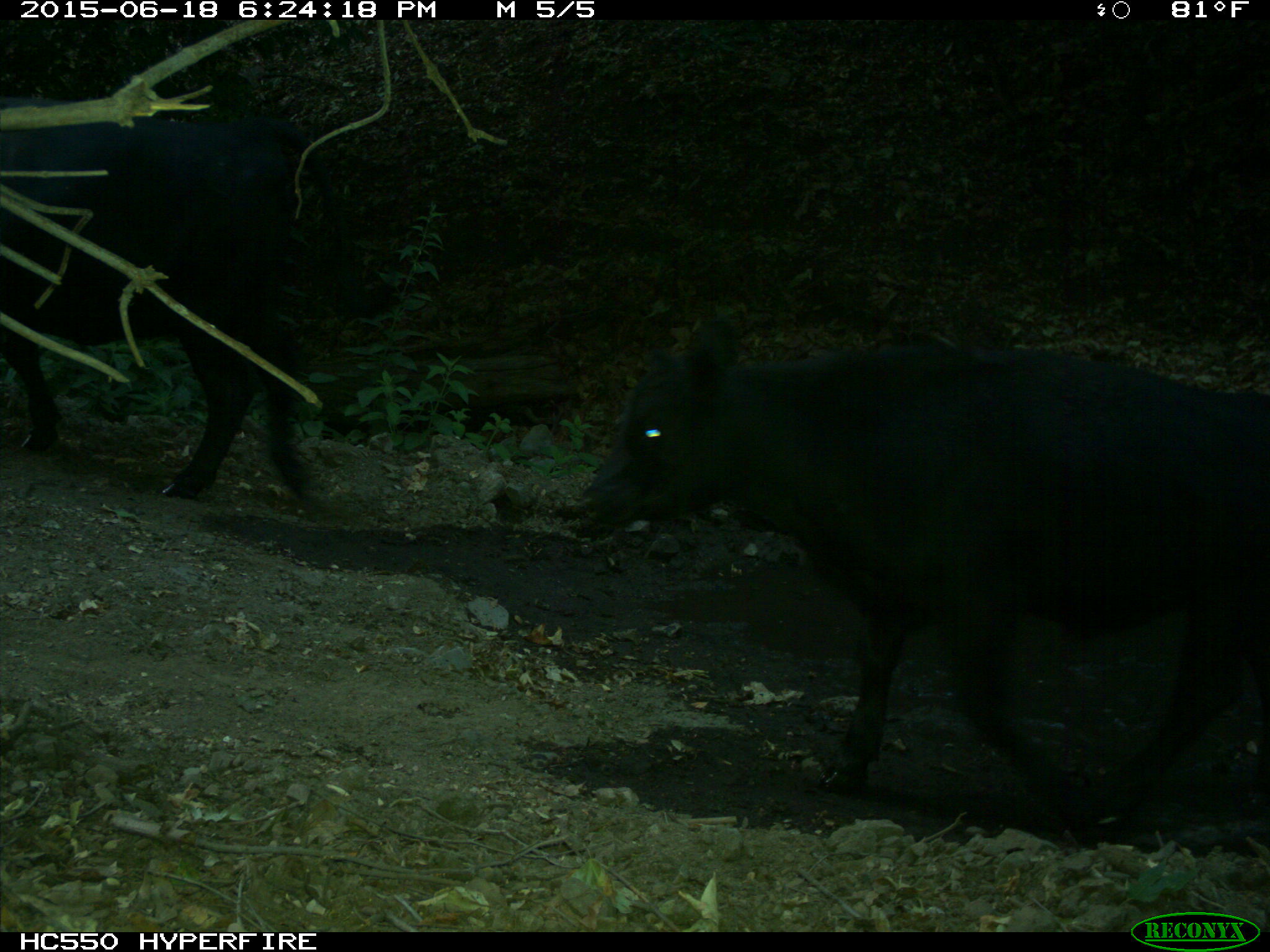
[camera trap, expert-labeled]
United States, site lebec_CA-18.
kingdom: Animalia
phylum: Chordata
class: Mammalia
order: Artiodactyla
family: Bovidae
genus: Bos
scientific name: Bos taurus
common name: domestic cow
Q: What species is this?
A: Bos taurus (domestic cow).